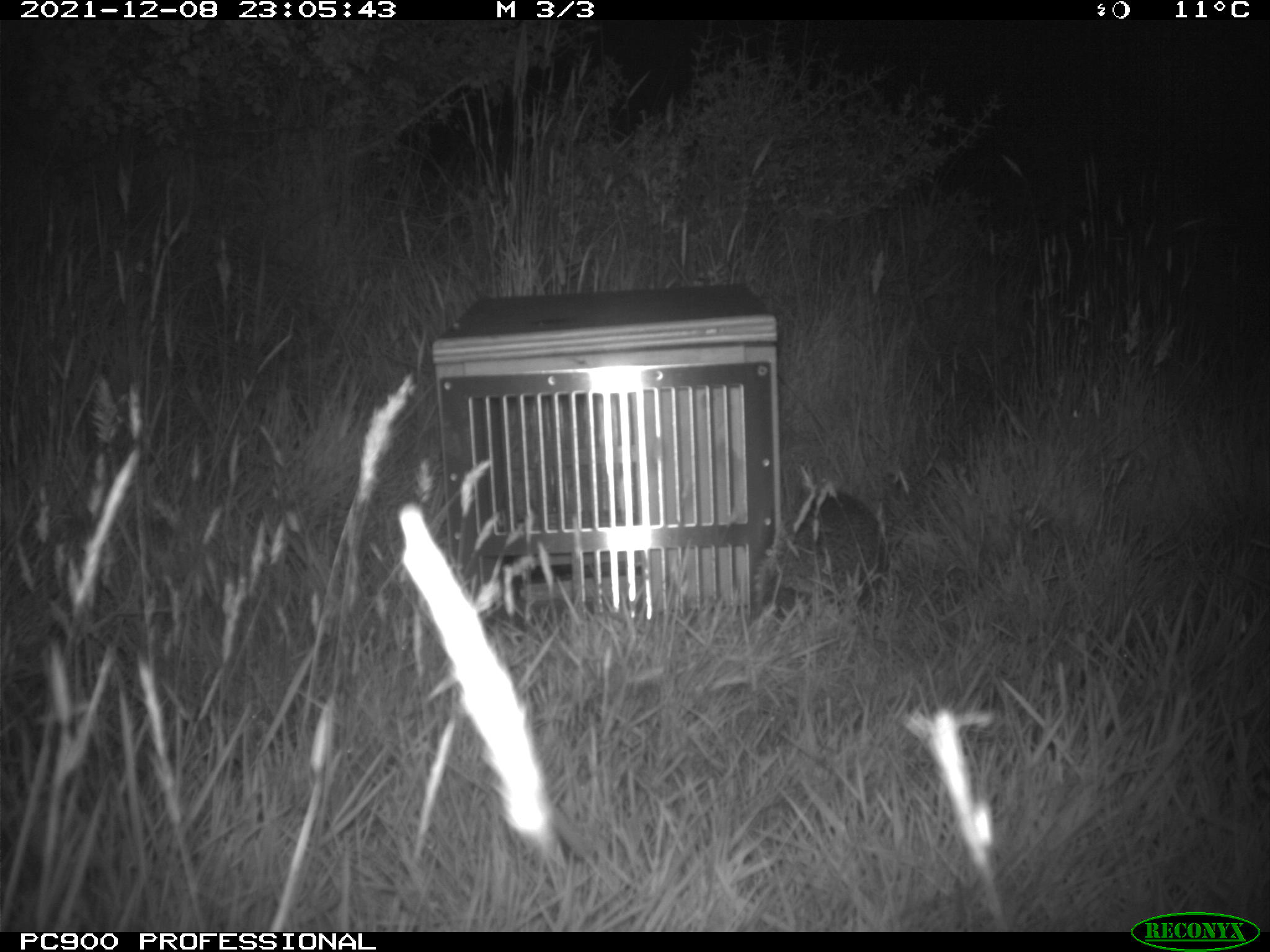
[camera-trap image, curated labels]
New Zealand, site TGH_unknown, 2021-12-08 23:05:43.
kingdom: Animalia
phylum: Chordata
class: Mammalia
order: Eulipotyphla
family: Erinaceidae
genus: Erinaceus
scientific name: Erinaceus europaeus europaeus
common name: european hedgehog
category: hedgehog